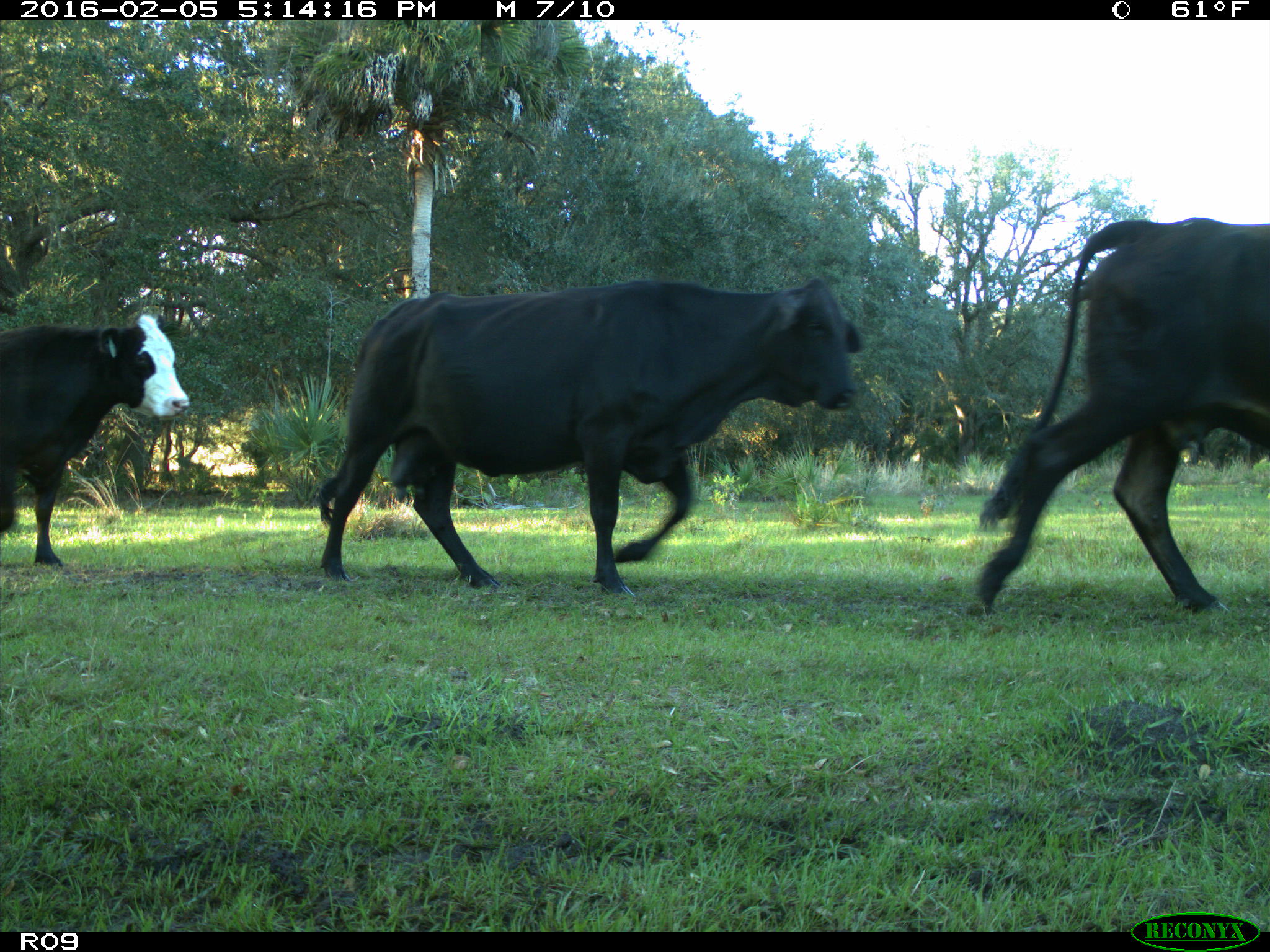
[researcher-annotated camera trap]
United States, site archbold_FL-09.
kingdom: Animalia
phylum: Chordata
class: Mammalia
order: Artiodactyla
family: Bovidae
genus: Bos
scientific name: Bos taurus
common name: domestic cow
Bos taurus (domestic cow).